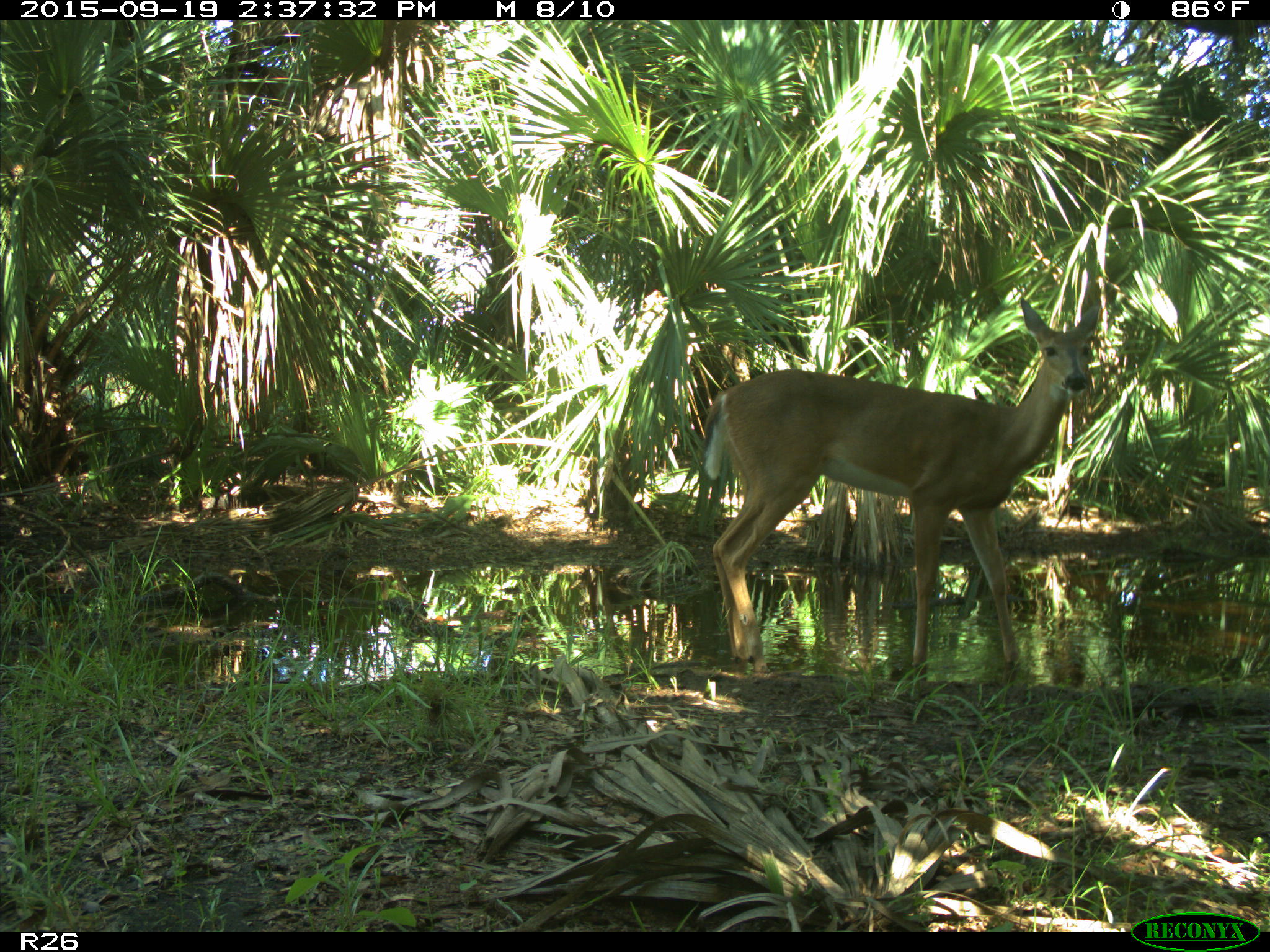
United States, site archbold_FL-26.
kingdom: Animalia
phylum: Chordata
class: Mammalia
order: Artiodactyla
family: Cervidae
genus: Odocoileus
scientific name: Odocoileus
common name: deer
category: unidentified deer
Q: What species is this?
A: Unidentified deer (deer) (Odocoileus).